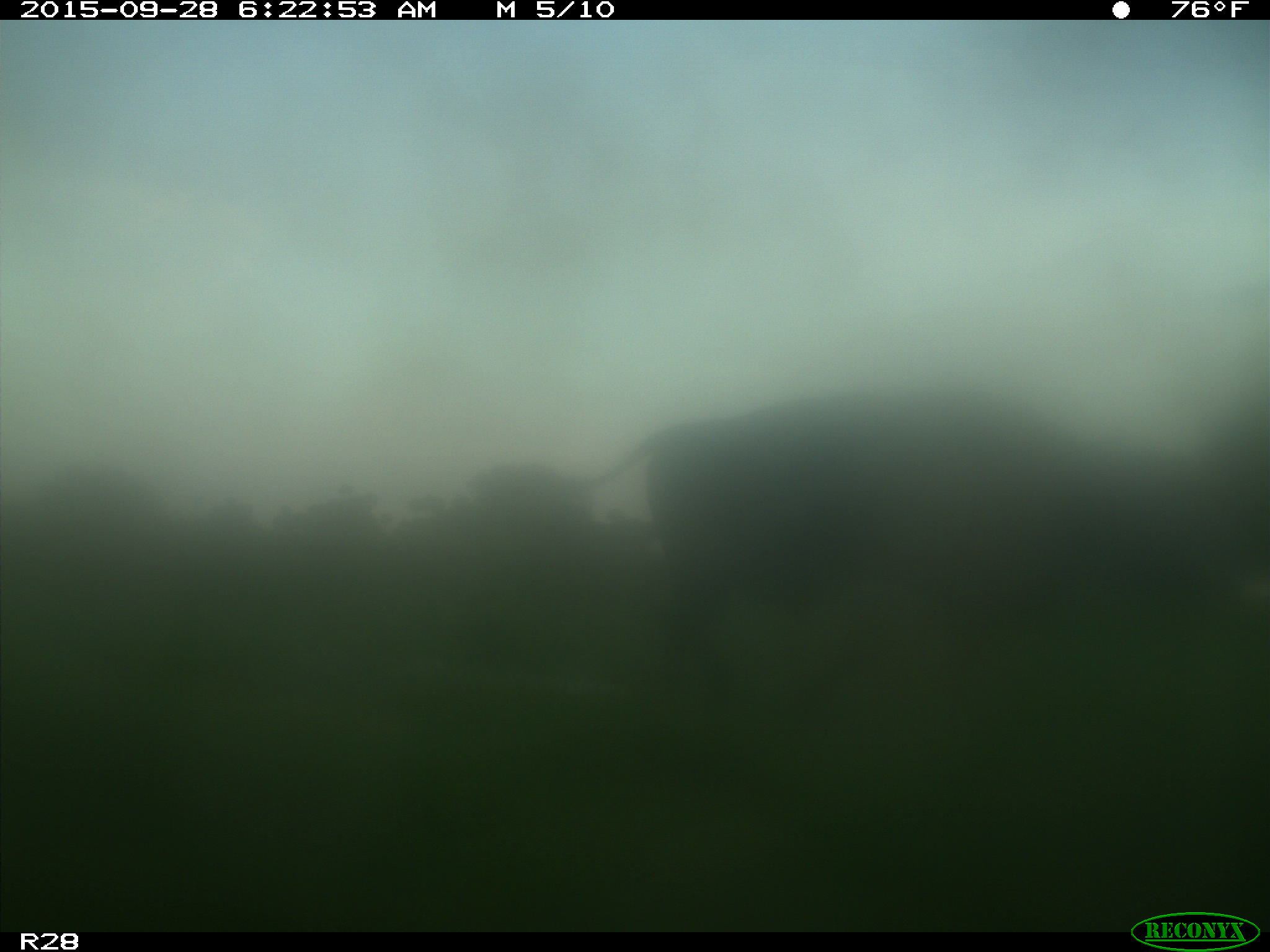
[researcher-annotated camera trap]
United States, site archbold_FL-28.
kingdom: Animalia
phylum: Chordata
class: Mammalia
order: Artiodactyla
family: Bovidae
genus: Bos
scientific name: Bos taurus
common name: domestic cow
Bos taurus (domestic cow).